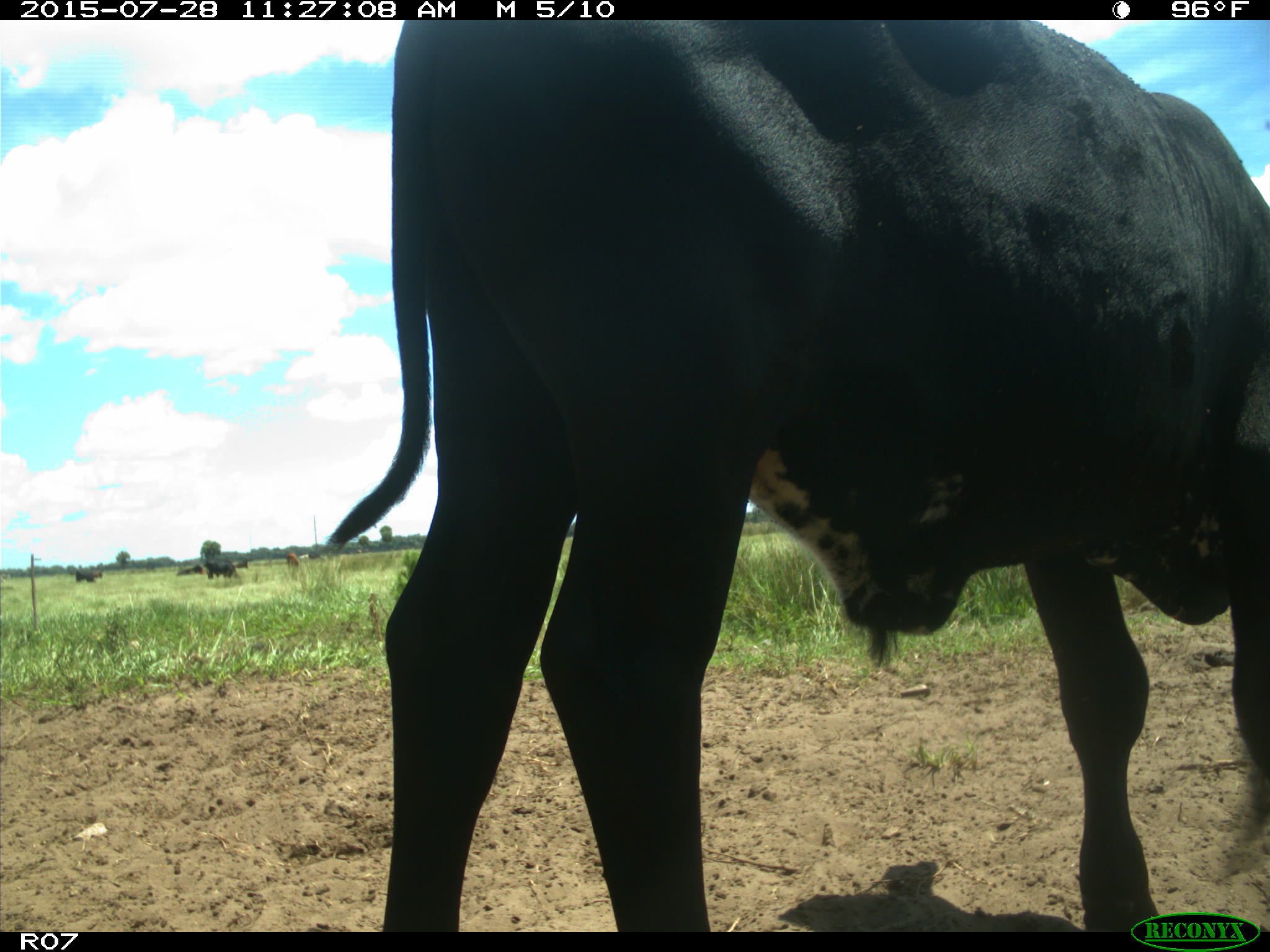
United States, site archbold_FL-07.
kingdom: Animalia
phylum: Chordata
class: Mammalia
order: Artiodactyla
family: Bovidae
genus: Bos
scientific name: Bos taurus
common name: domestic cow